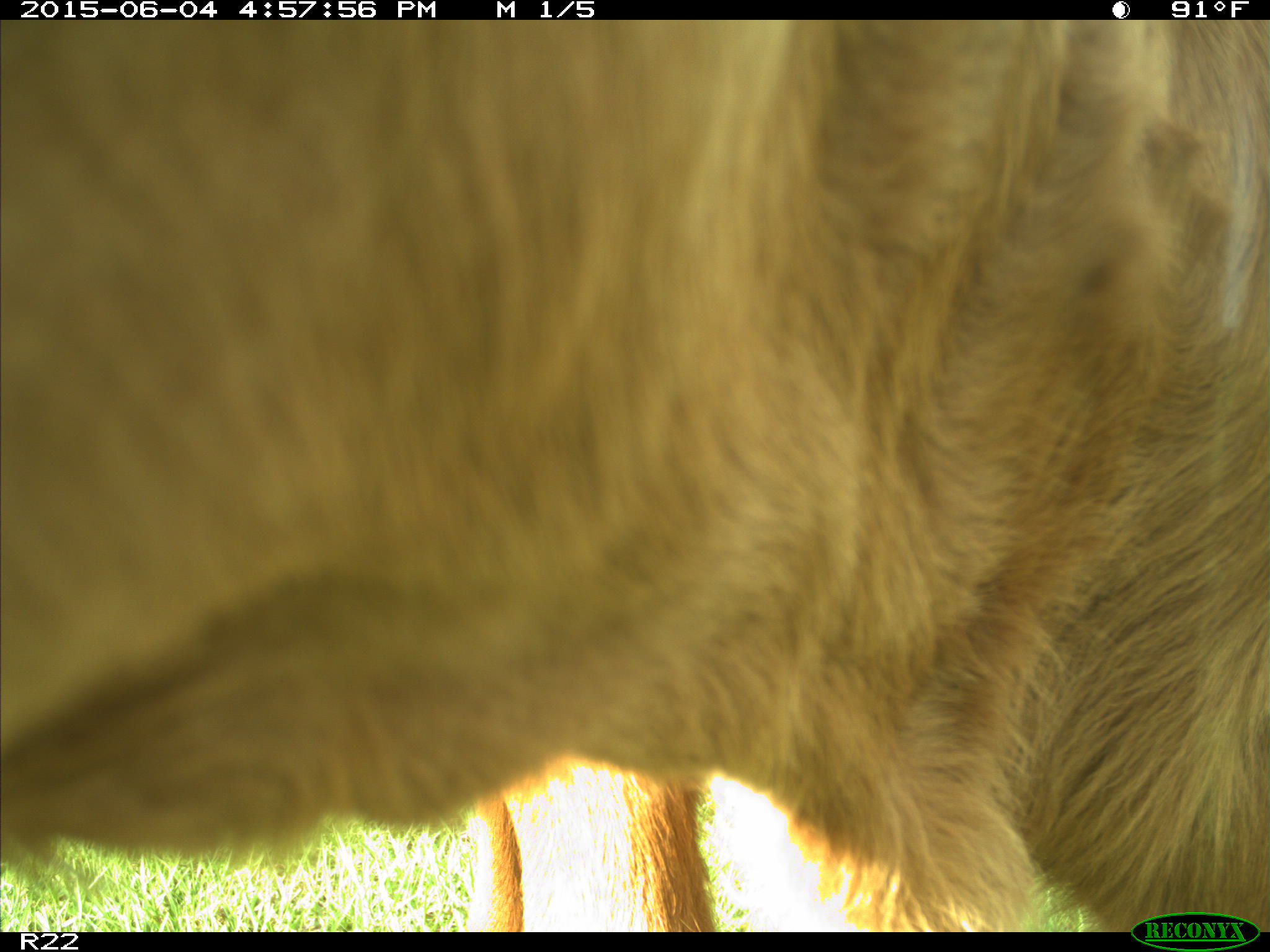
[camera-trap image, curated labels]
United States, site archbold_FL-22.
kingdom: Animalia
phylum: Chordata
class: Mammalia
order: Artiodactyla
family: Bovidae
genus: Bos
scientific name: Bos taurus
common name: domestic cow